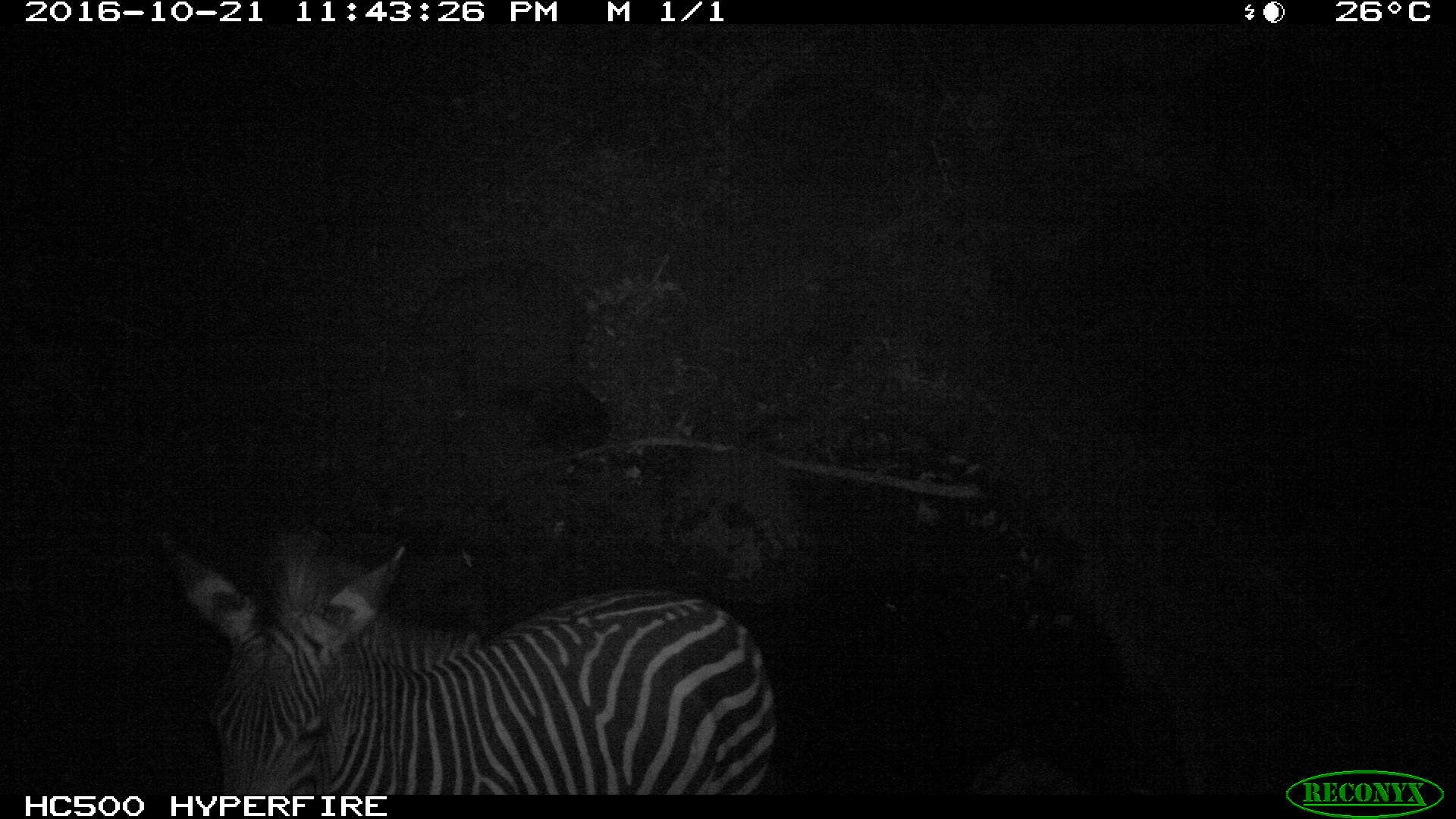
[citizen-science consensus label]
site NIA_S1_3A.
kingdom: Animalia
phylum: Chordata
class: Mammalia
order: Perissodactyla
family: Equidae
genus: Equus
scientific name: Equus quagga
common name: plains zebra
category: zebraplains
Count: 1.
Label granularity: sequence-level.